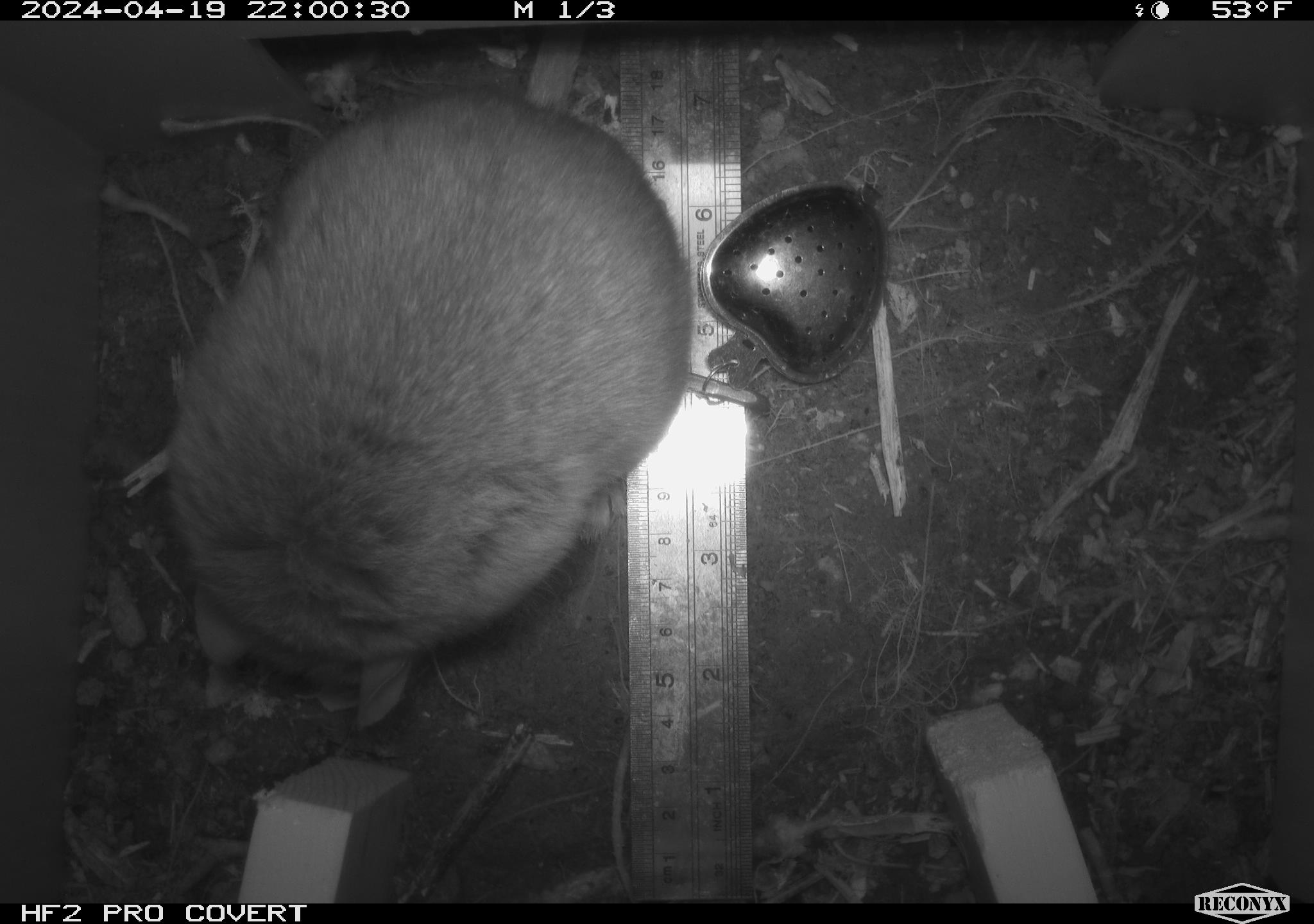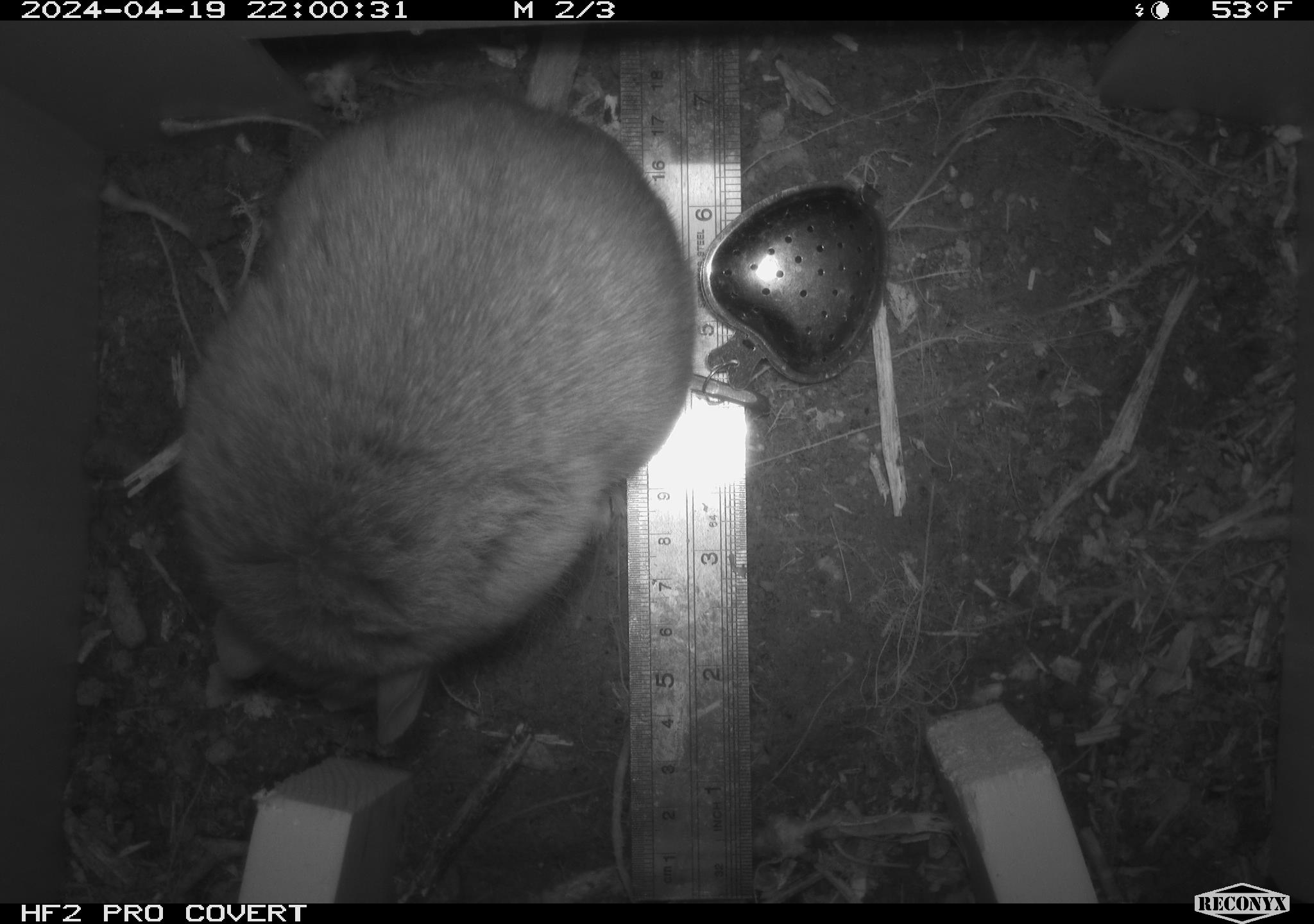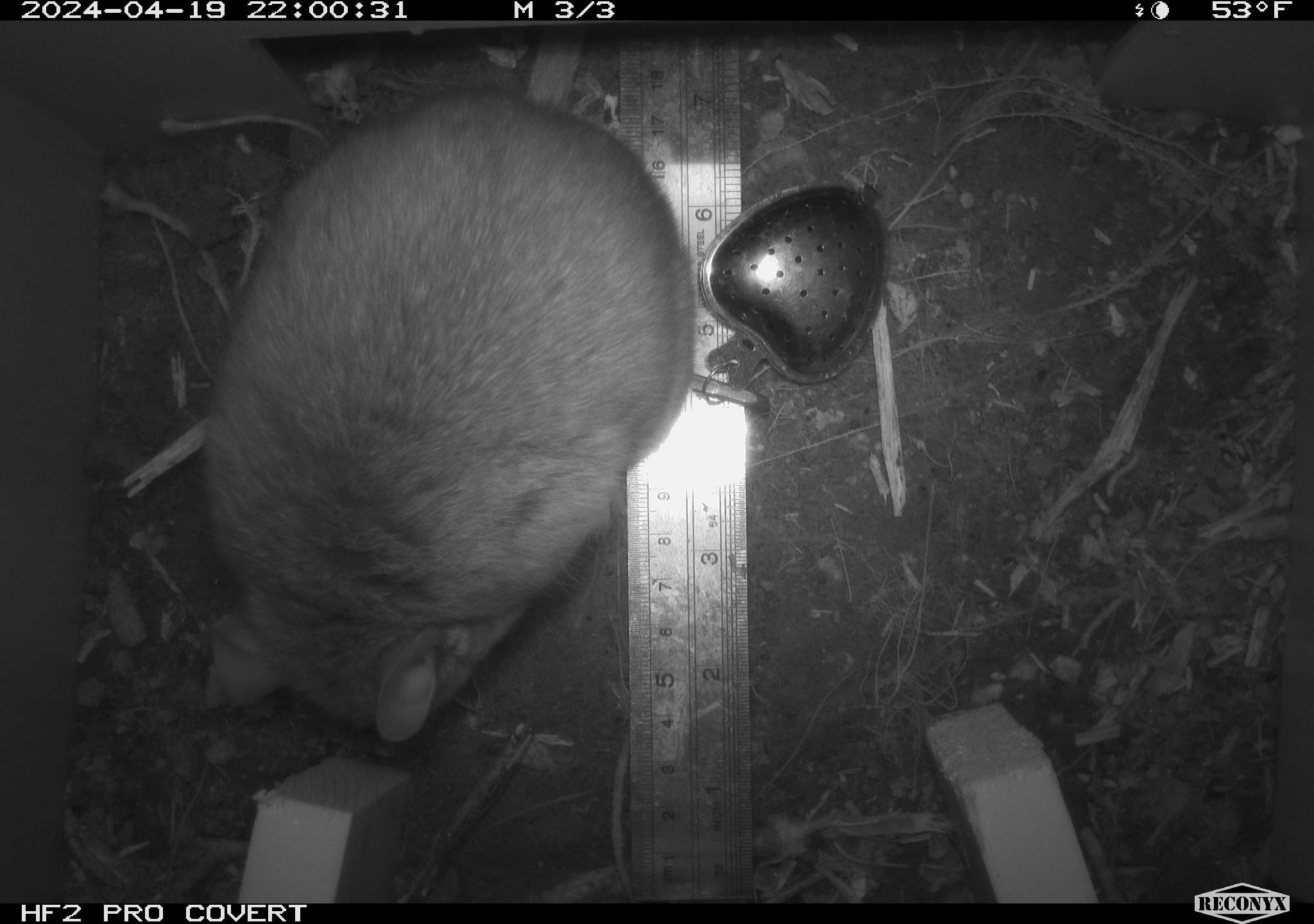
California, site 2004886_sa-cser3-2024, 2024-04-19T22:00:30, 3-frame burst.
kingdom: Animalia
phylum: Chordata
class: Mammalia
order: Rodentia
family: Muridae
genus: Rattus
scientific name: Rattus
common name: rat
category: rattus species